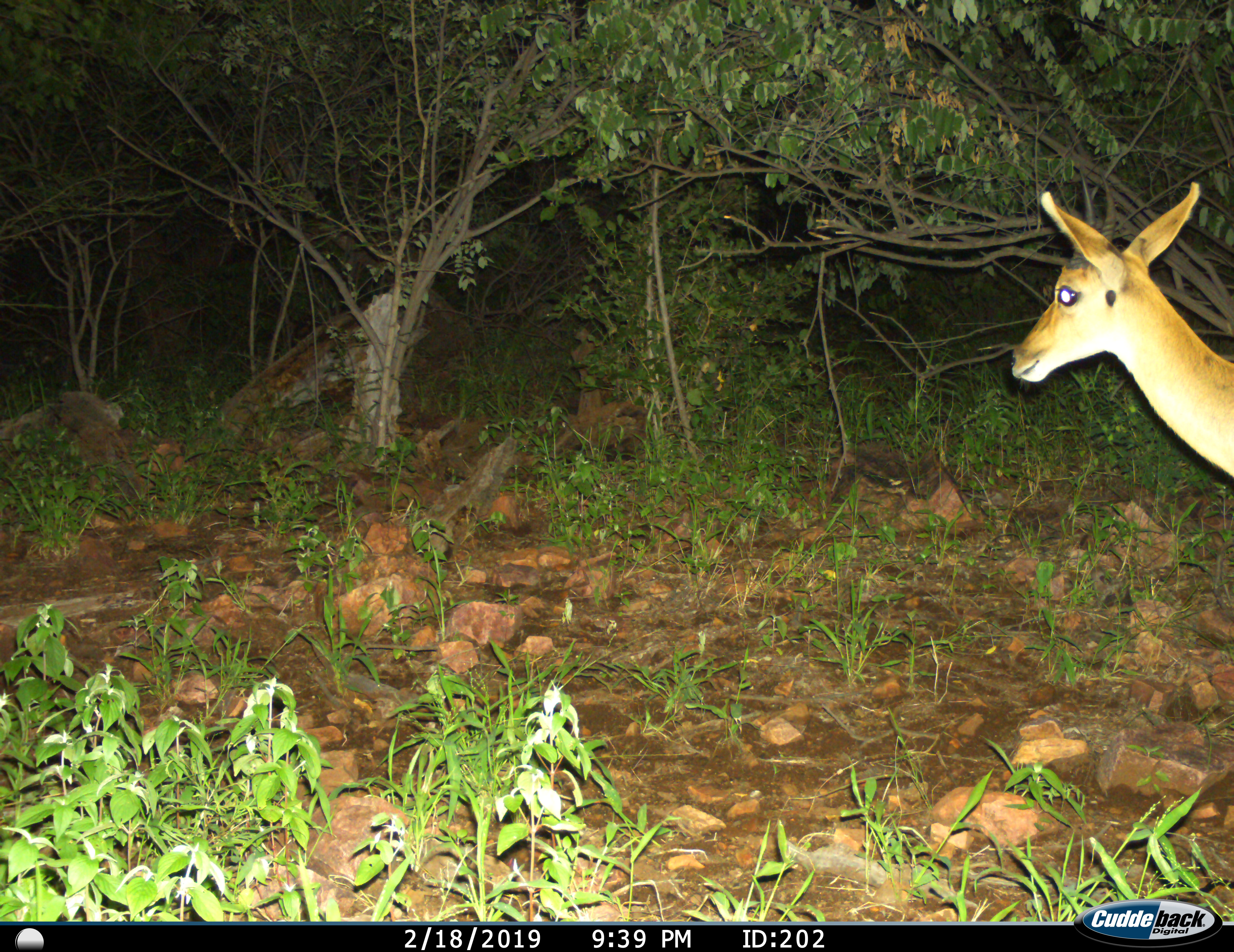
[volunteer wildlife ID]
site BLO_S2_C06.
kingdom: Animalia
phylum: Chordata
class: Mammalia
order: Artiodactyla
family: Bovidae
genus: Aepyceros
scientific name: Aepyceros melampus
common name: impala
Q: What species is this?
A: Impala (Aepyceros melampus).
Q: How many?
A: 1.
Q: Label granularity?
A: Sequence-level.